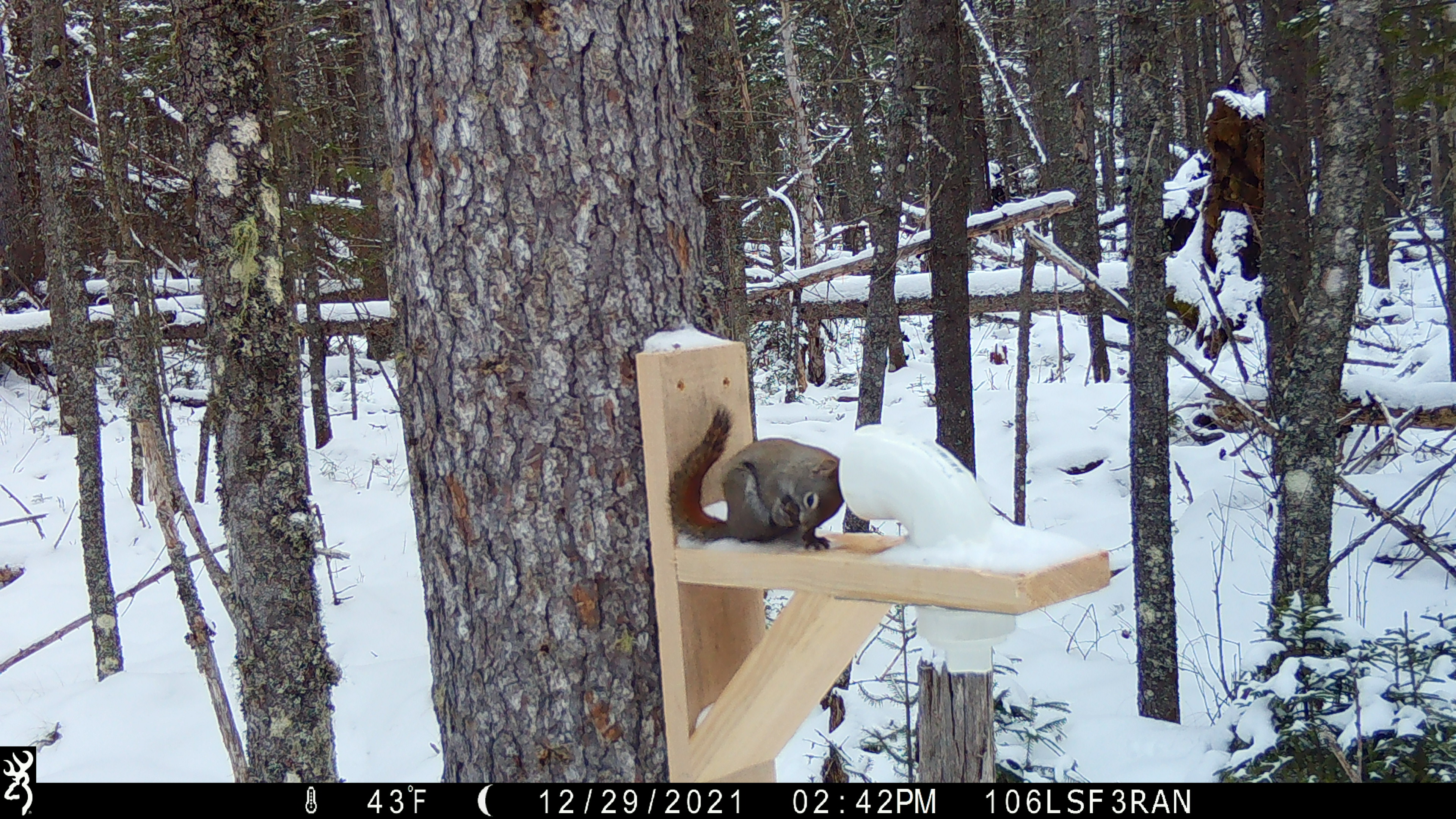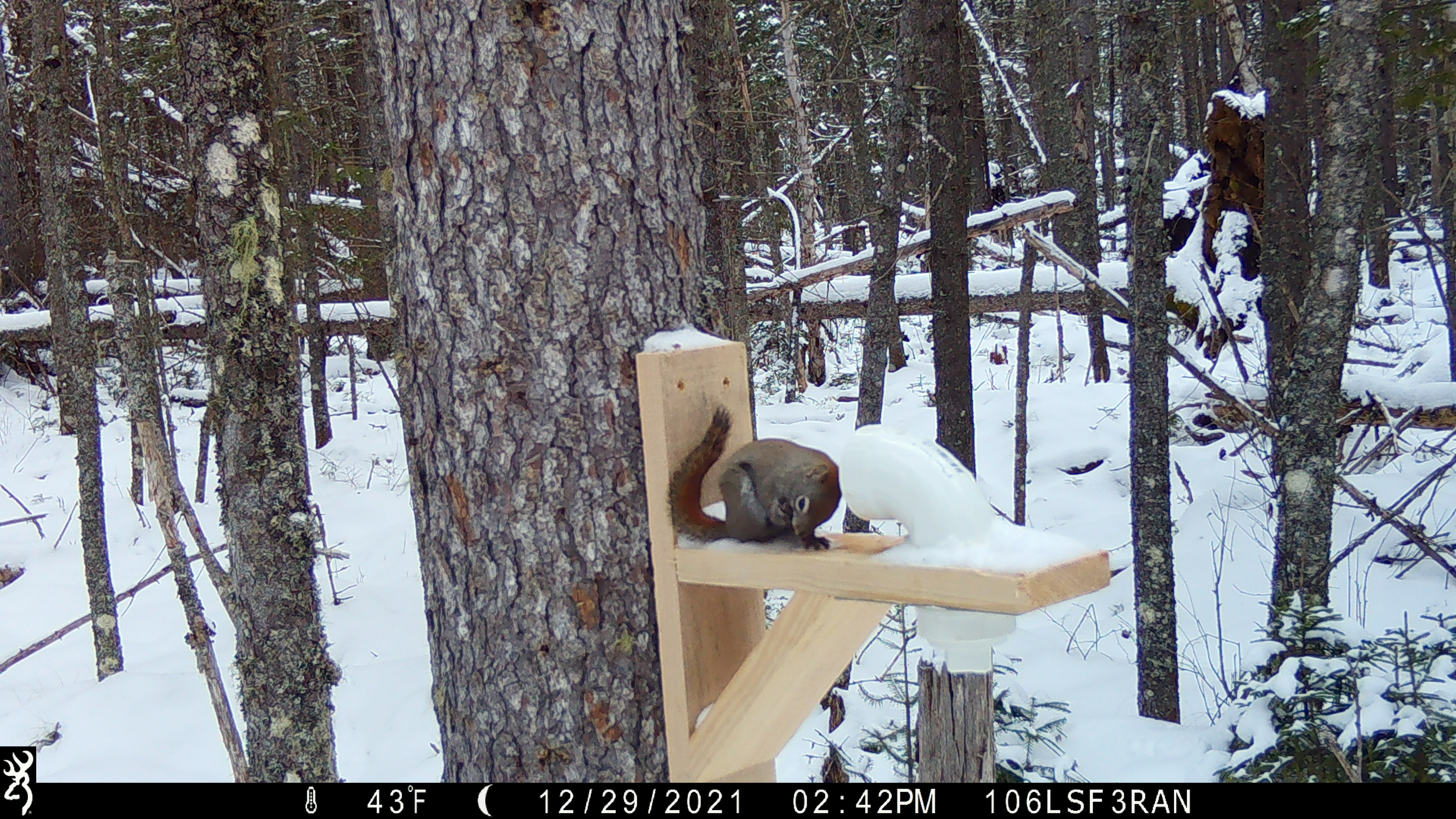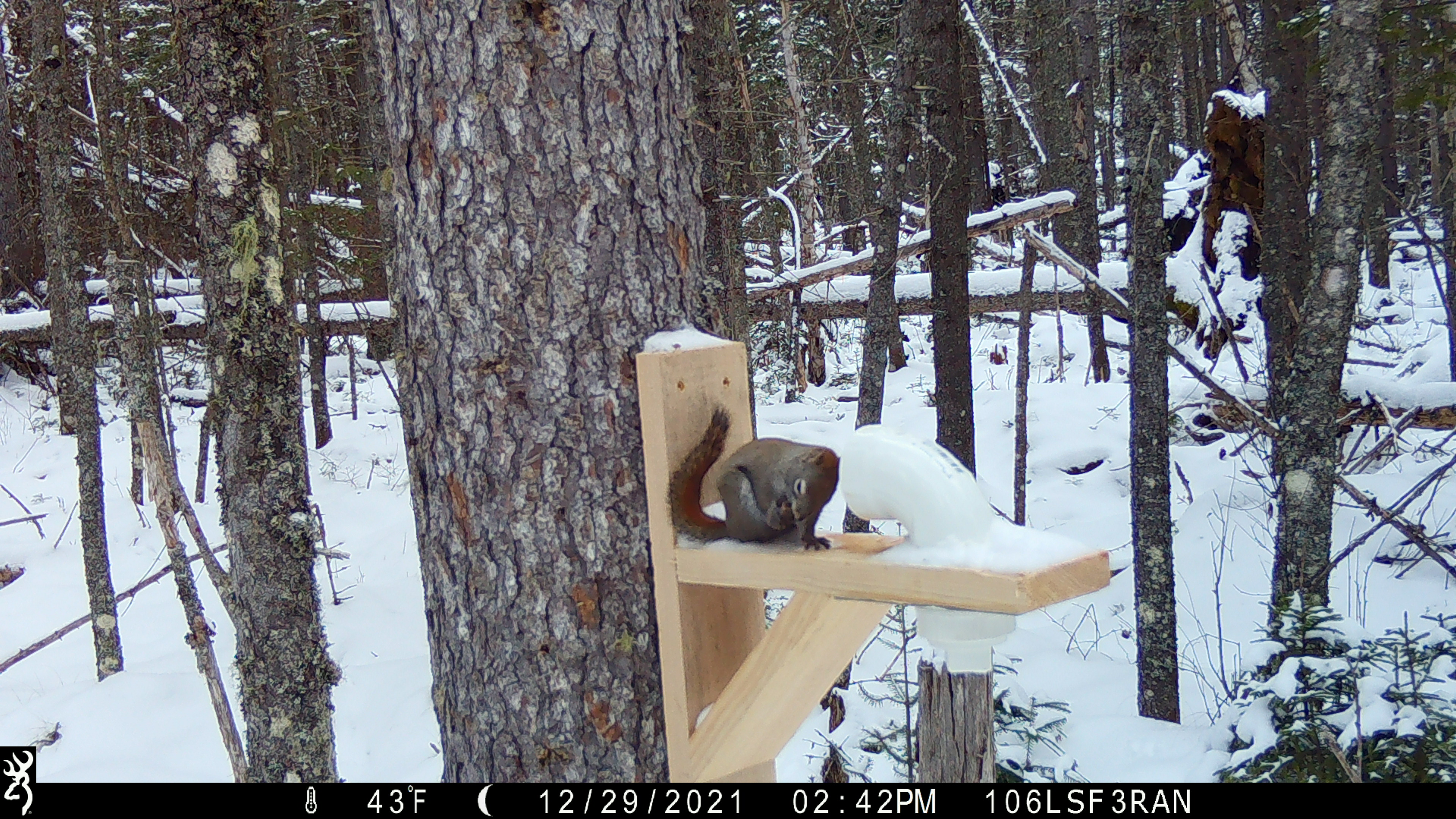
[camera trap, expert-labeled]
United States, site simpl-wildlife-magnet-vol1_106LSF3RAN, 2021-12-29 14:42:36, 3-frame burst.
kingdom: Animalia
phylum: Chordata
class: Mammalia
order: Rodentia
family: Sciuridae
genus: Tamiasciurus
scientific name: Tamiasciurus hudsonicus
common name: red squirrel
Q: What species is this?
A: Red squirrel (Tamiasciurus hudsonicus).